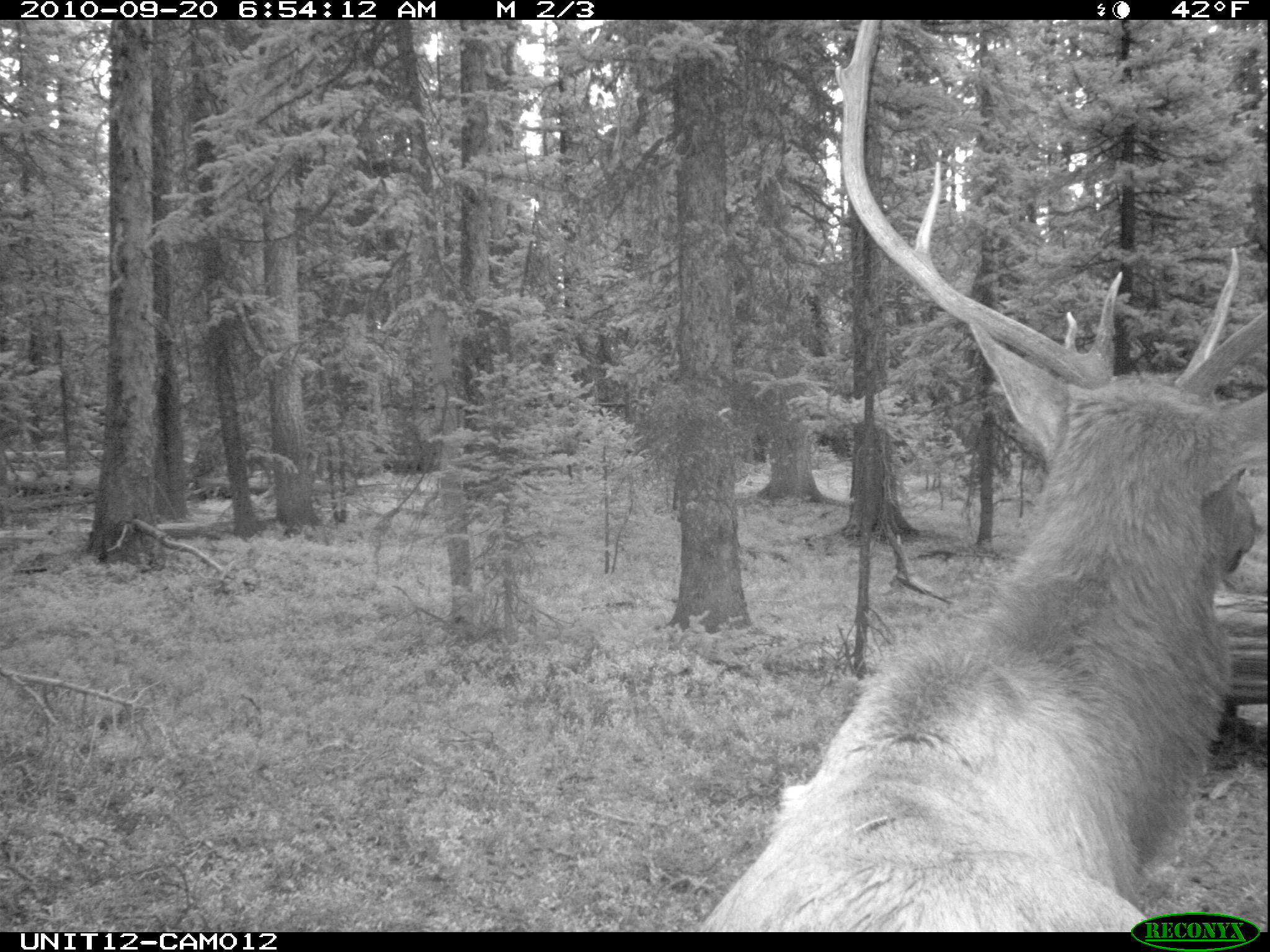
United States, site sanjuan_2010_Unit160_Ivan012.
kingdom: Animalia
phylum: Chordata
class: Mammalia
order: Artiodactyla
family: Cervidae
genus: Cervus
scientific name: Cervus elaphus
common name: red deer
Cervus elaphus (red deer).